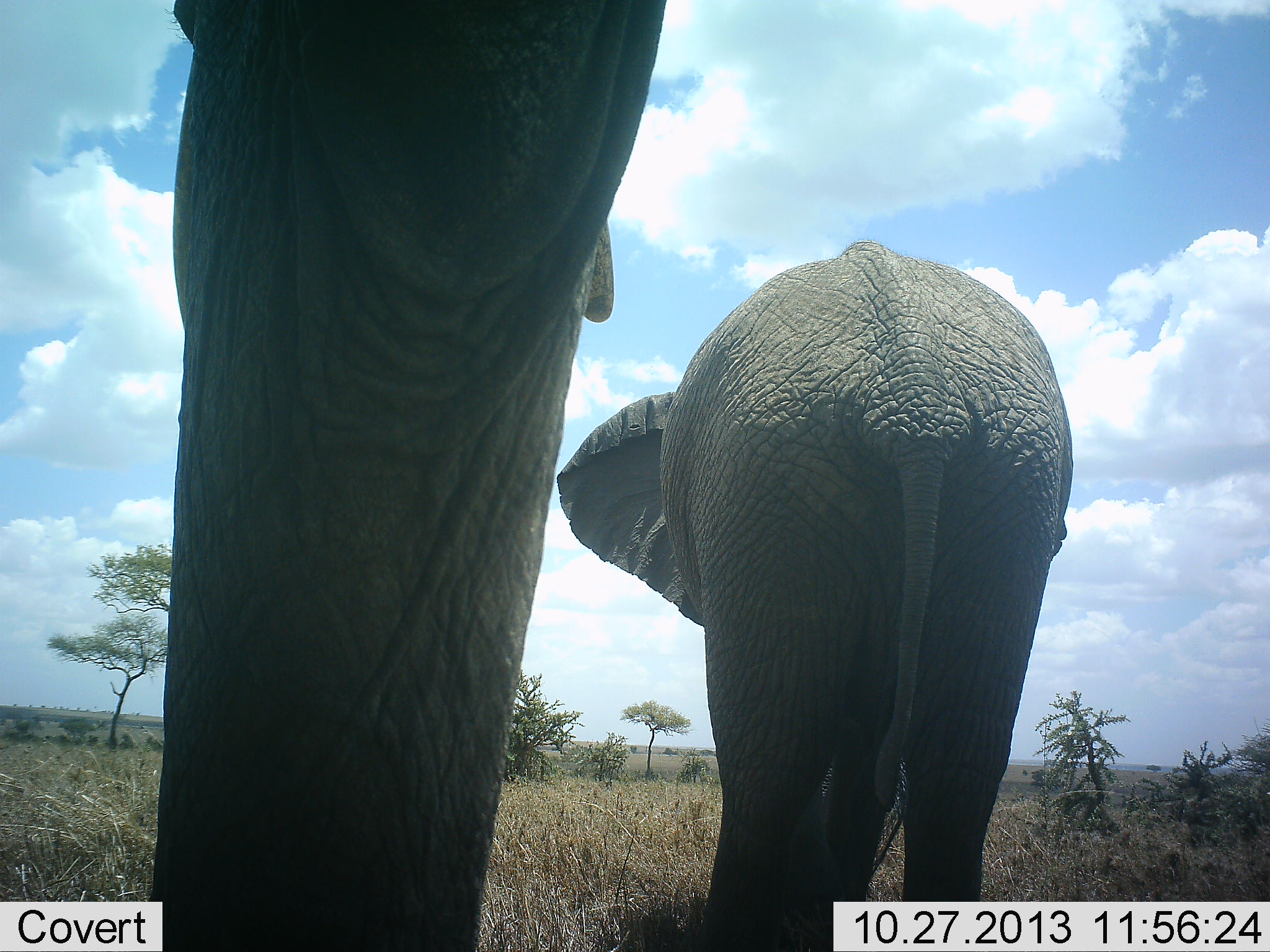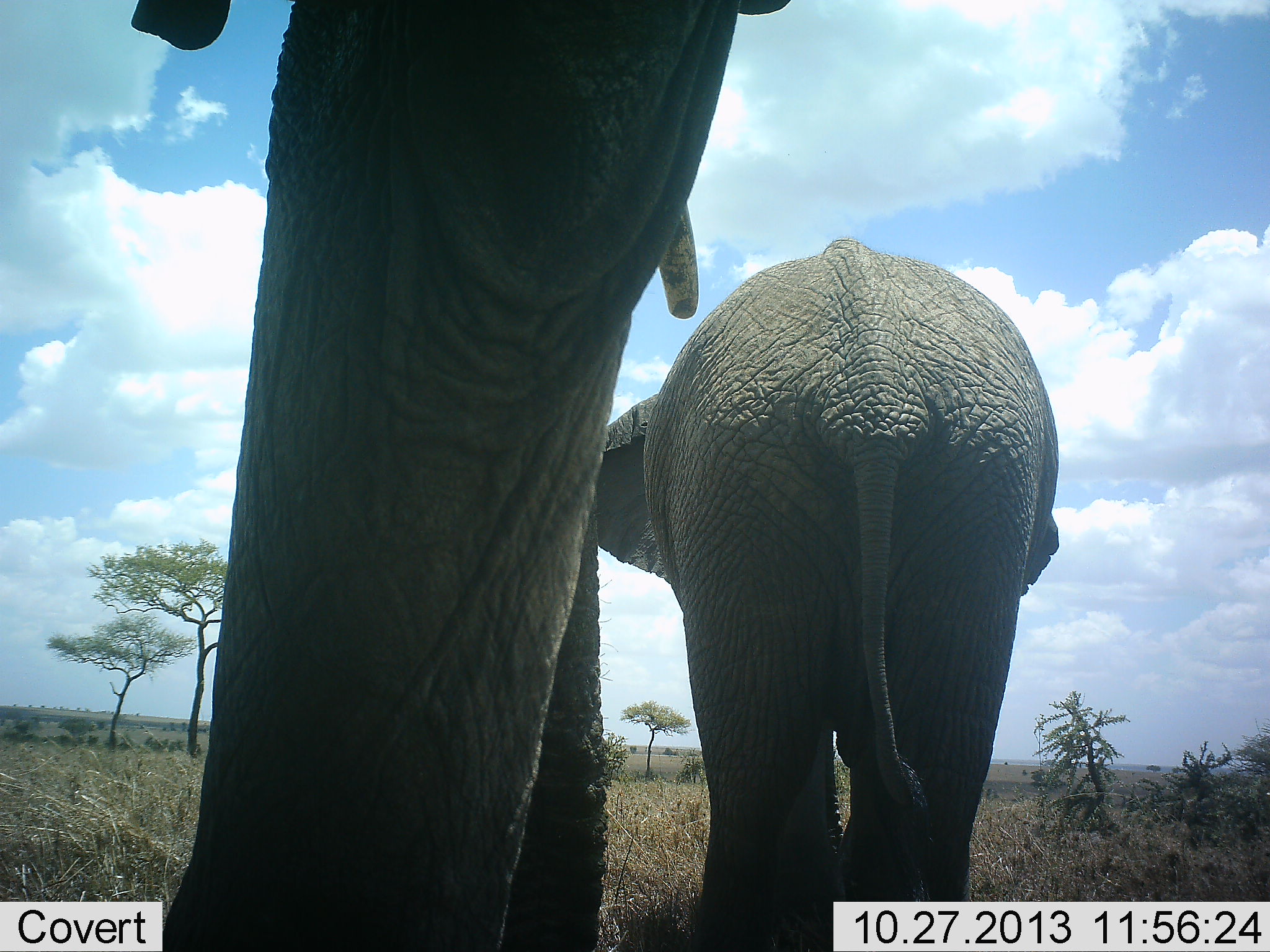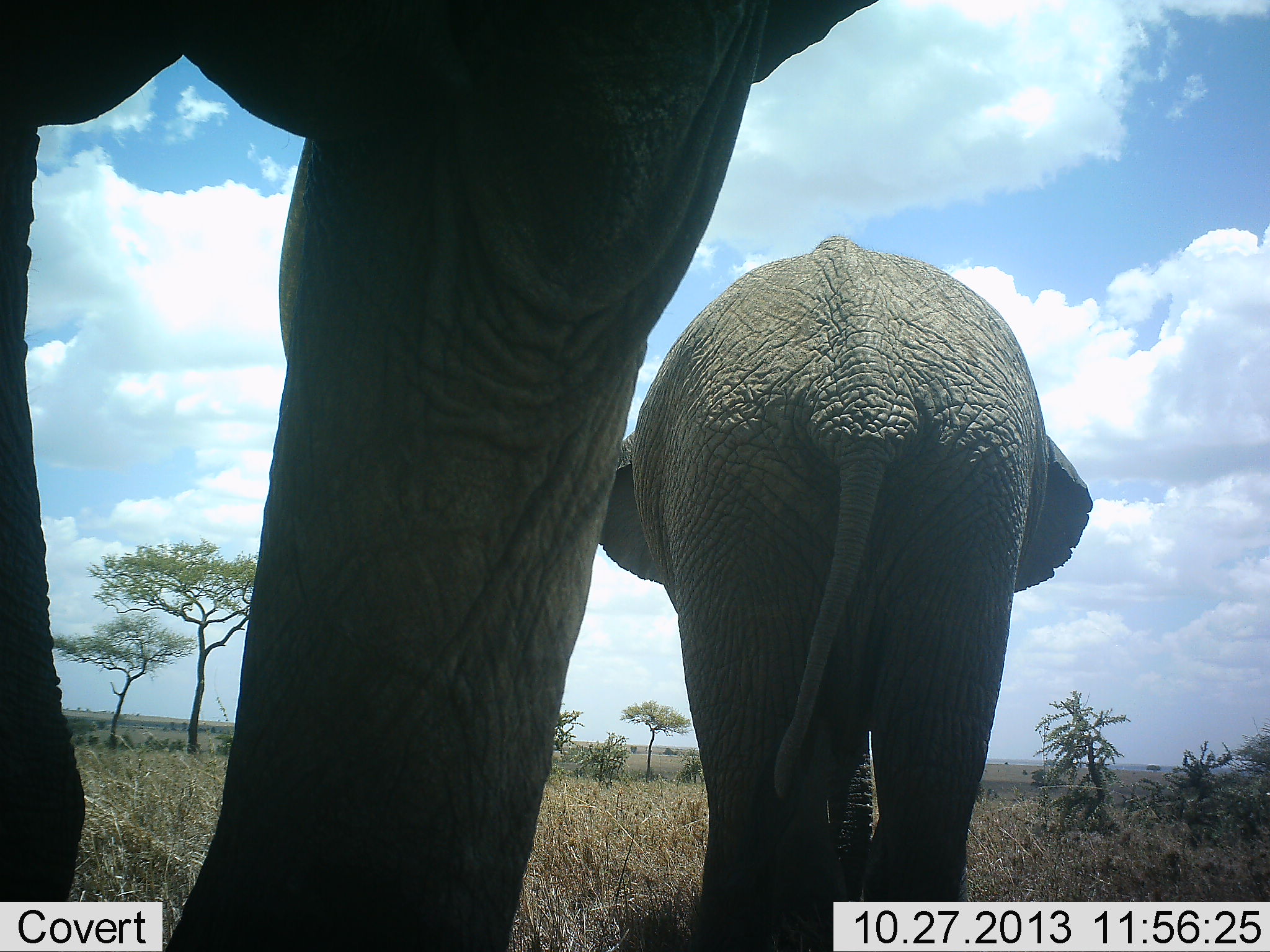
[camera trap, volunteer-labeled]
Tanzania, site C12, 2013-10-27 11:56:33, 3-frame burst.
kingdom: Animalia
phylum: Chordata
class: Mammalia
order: Proboscidea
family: Elephantidae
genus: Loxodonta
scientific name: Loxodonta africana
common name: african bush elephant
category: elephant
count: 2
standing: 70%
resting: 0%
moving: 50%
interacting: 0%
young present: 0%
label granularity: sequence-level